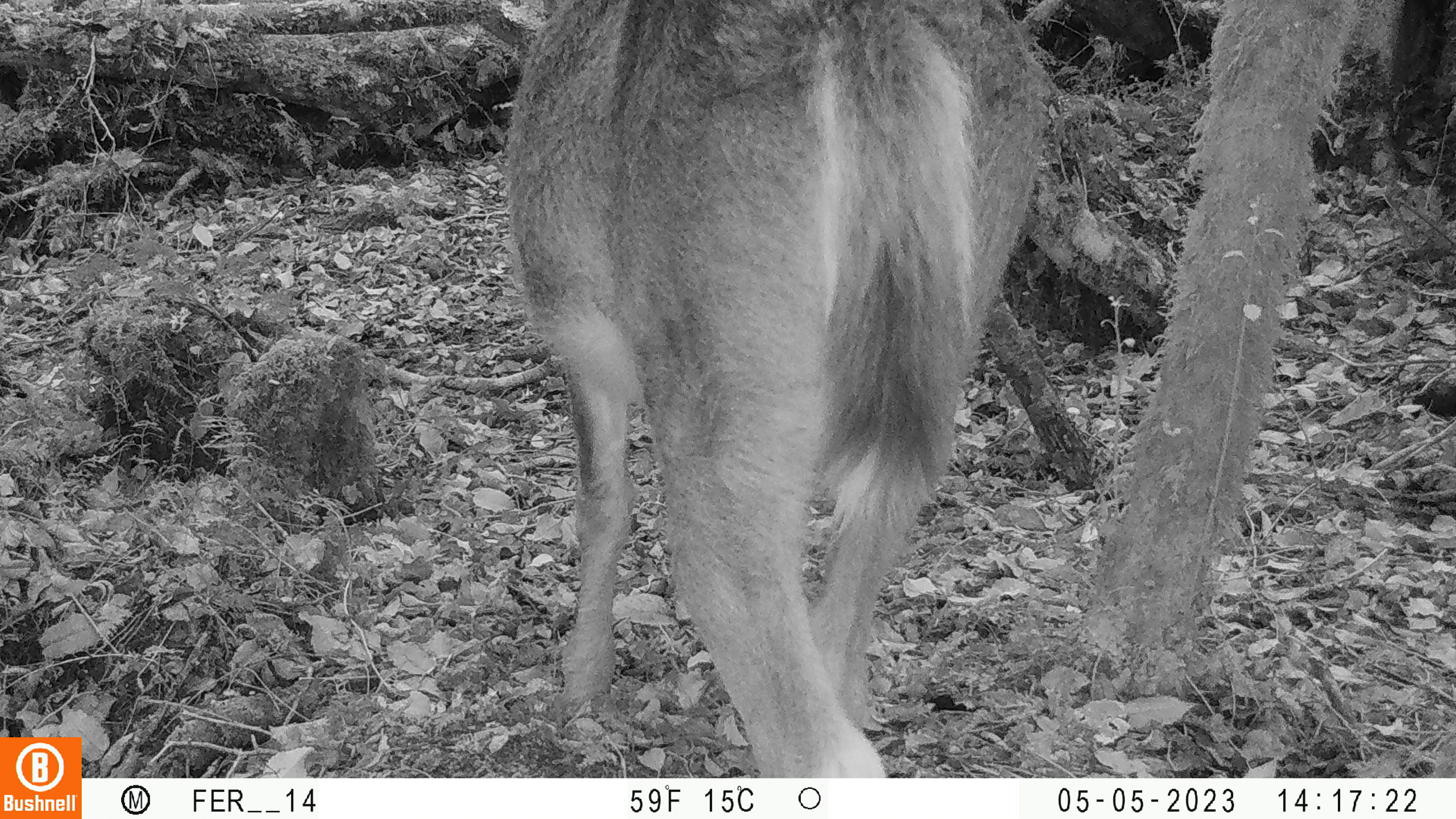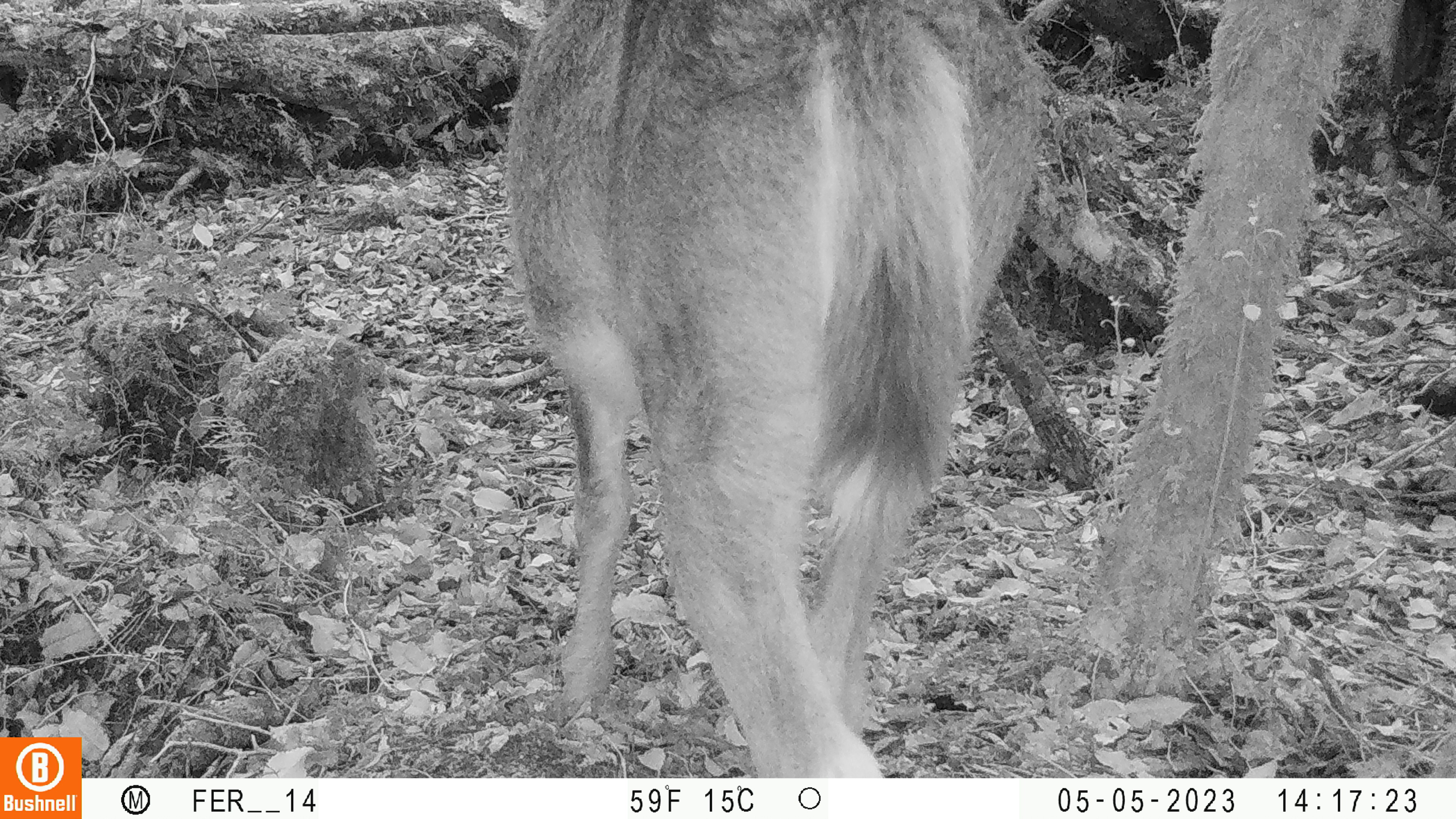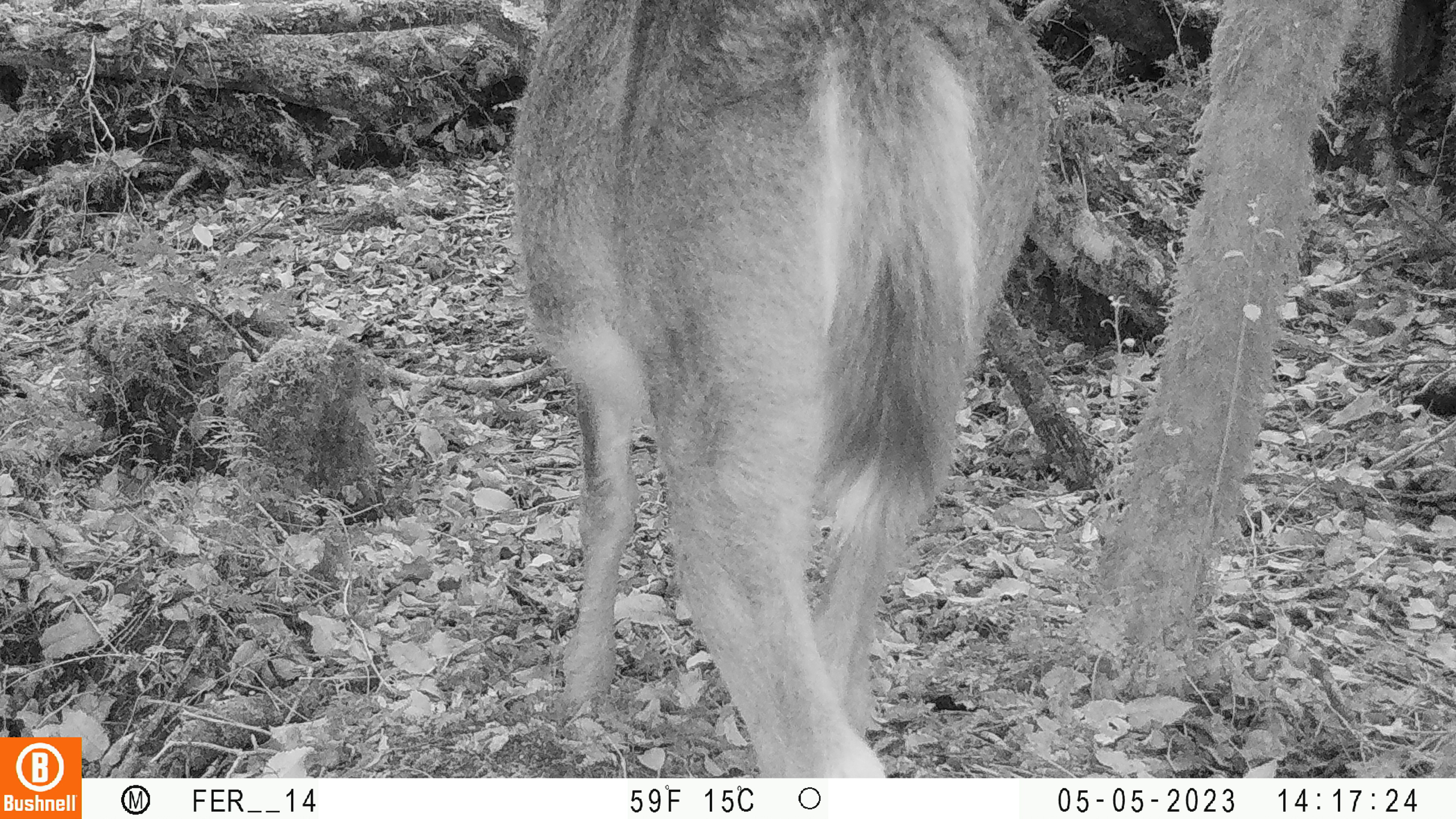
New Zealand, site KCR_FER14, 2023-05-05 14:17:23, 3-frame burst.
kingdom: Animalia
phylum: Chordata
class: Mammalia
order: Artiodactyla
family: Cervidae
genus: Odocoileus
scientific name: Odocoileus virginianus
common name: white-tailed deer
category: white tailed deer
White tailed deer (white-tailed deer) (Odocoileus virginianus).